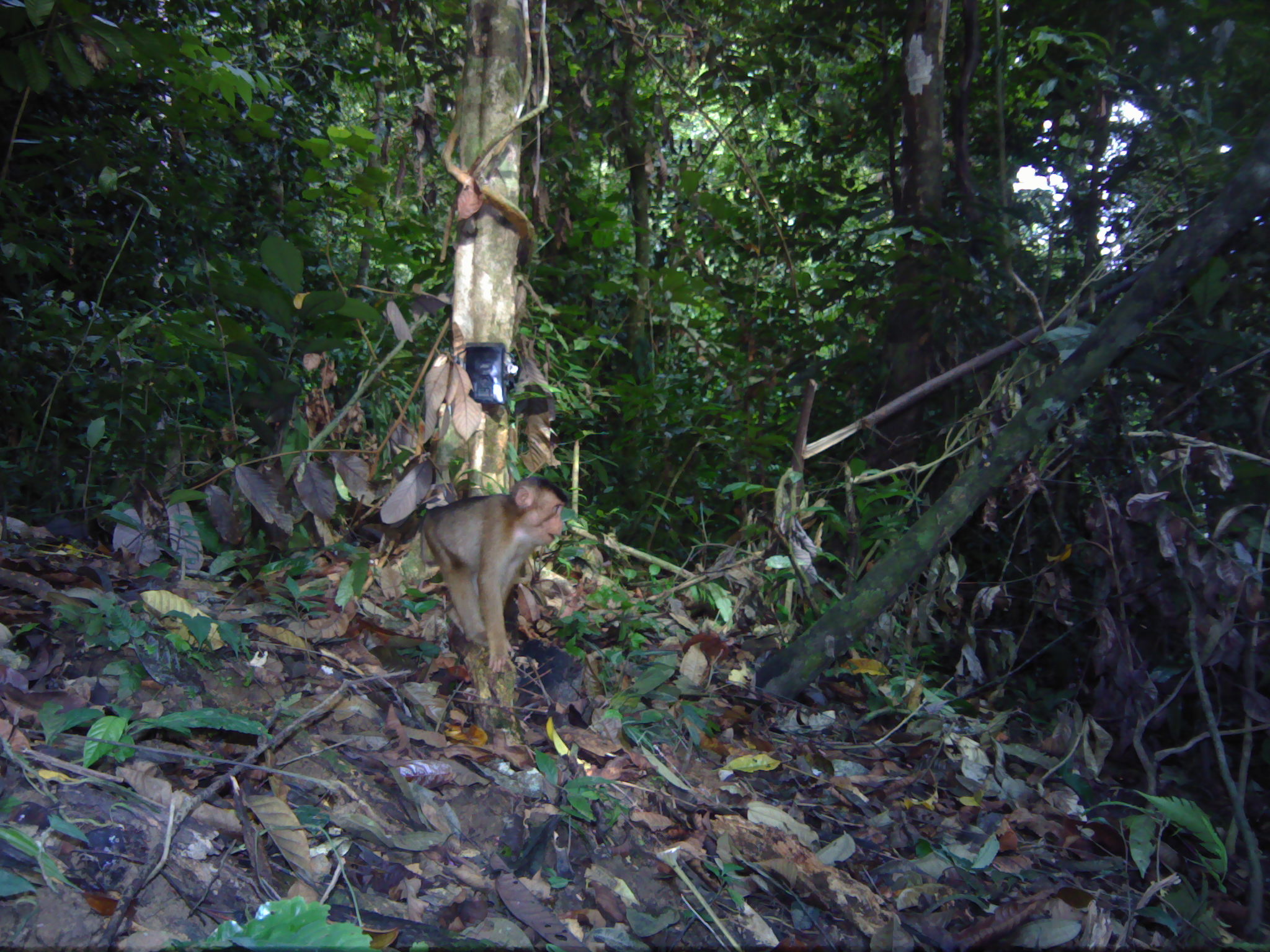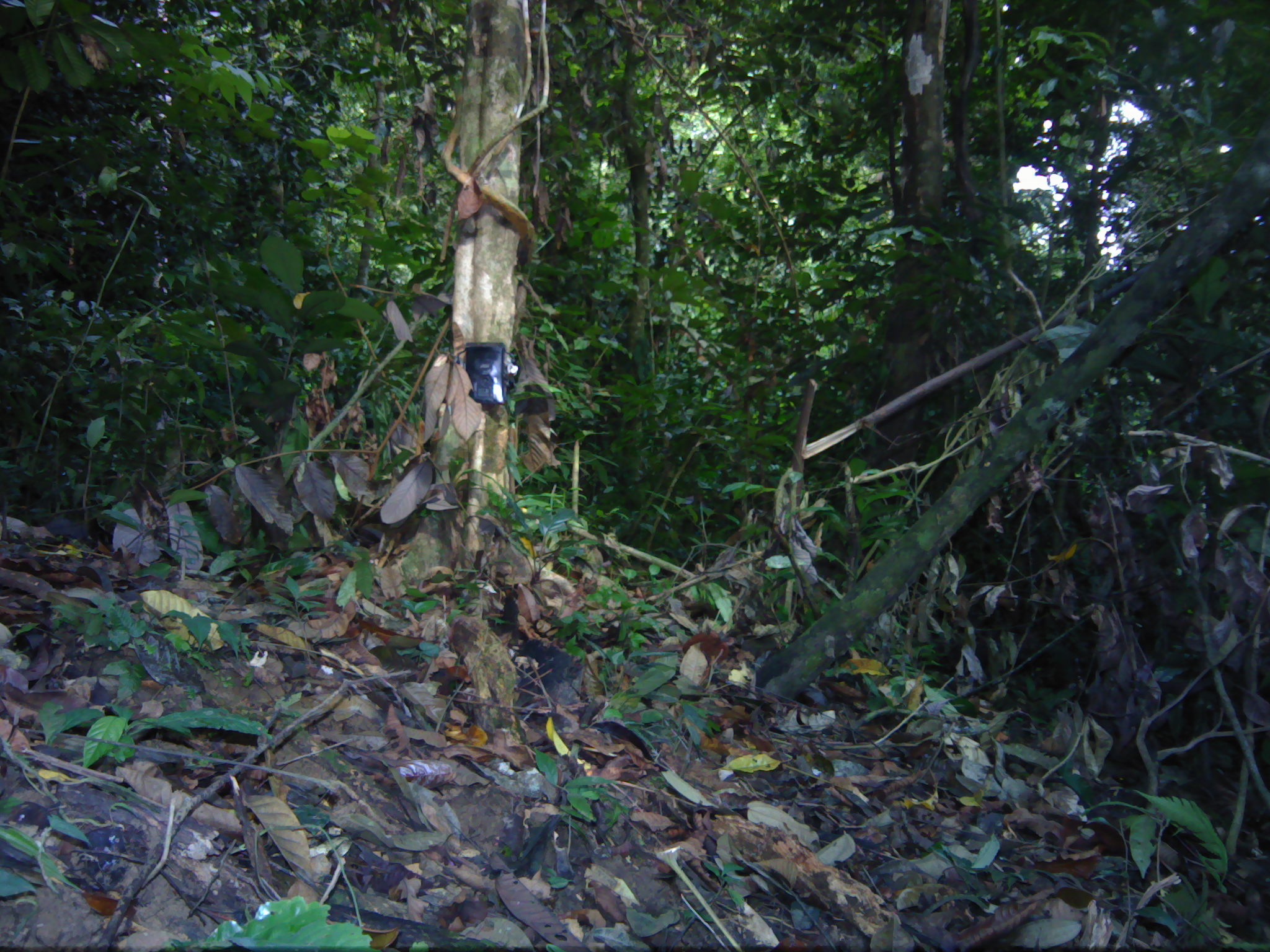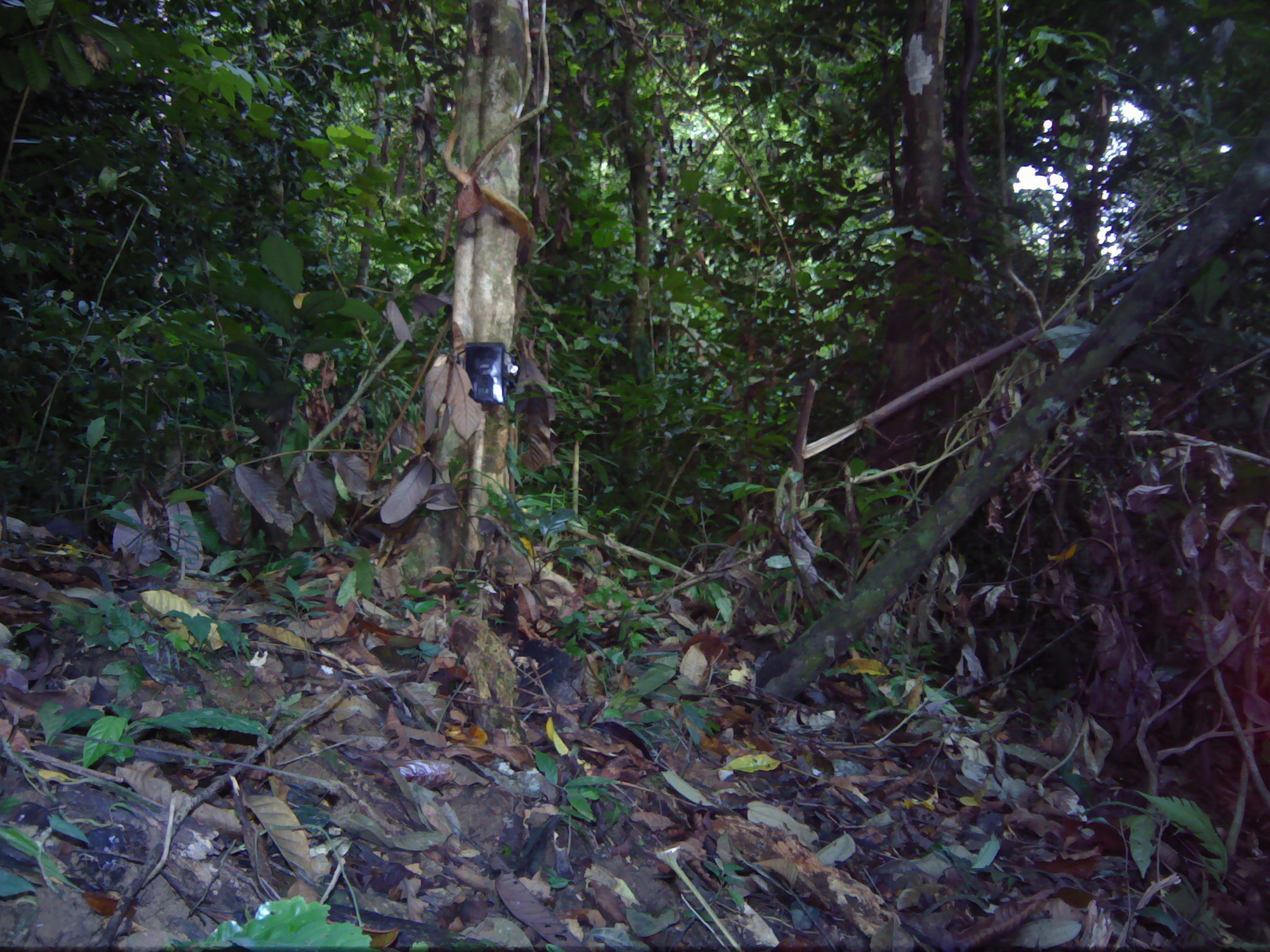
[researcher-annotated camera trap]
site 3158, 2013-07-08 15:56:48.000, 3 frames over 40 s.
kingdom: Animalia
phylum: Chordata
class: Mammalia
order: Primates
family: Cercopithecidae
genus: Macaca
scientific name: Macaca nemestrina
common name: southern pig-tailed macaque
Macaca nemestrina (southern pig-tailed macaque), count 1.